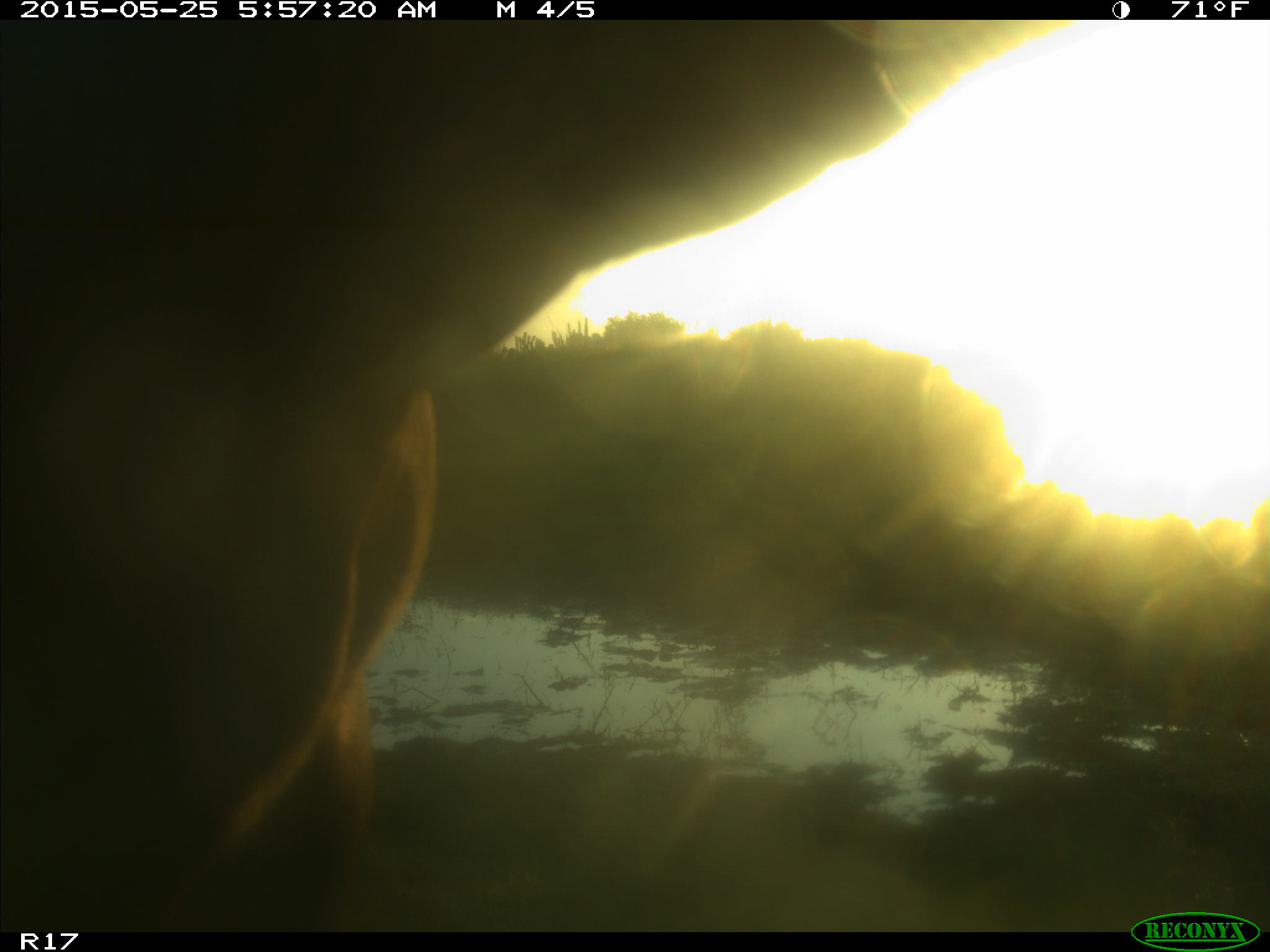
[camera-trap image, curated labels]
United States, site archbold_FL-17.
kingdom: Animalia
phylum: Chordata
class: Mammalia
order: Artiodactyla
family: Bovidae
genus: Bos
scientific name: Bos taurus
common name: domestic cow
Bos taurus (domestic cow).